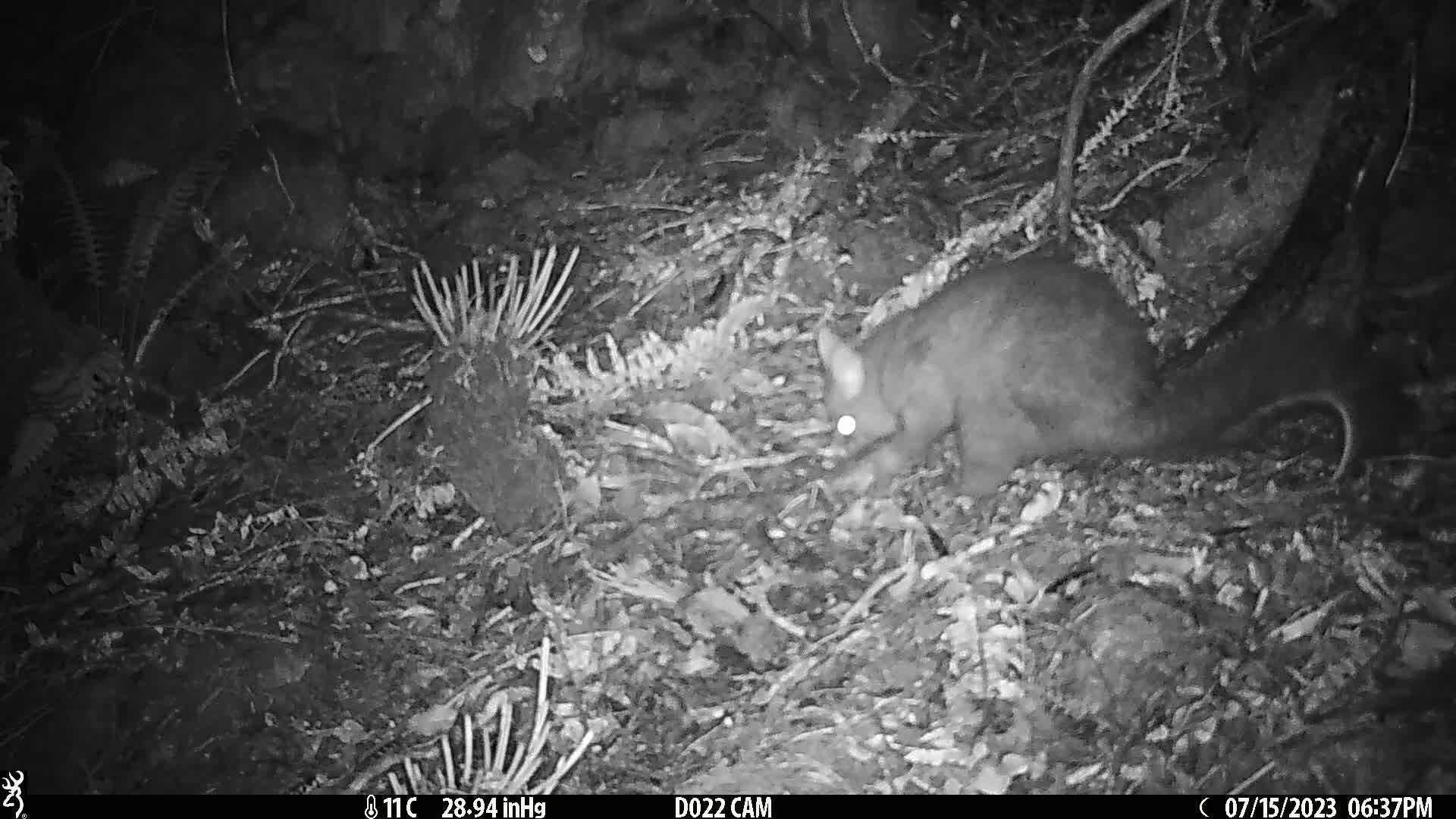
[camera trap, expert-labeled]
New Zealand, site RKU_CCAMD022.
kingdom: Animalia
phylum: Chordata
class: Mammalia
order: Diprotodontia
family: Phalangeridae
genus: Trichosurus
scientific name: Trichosurus vulpecula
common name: common brushtail possum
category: possum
Possum (common brushtail possum) (Trichosurus vulpecula).